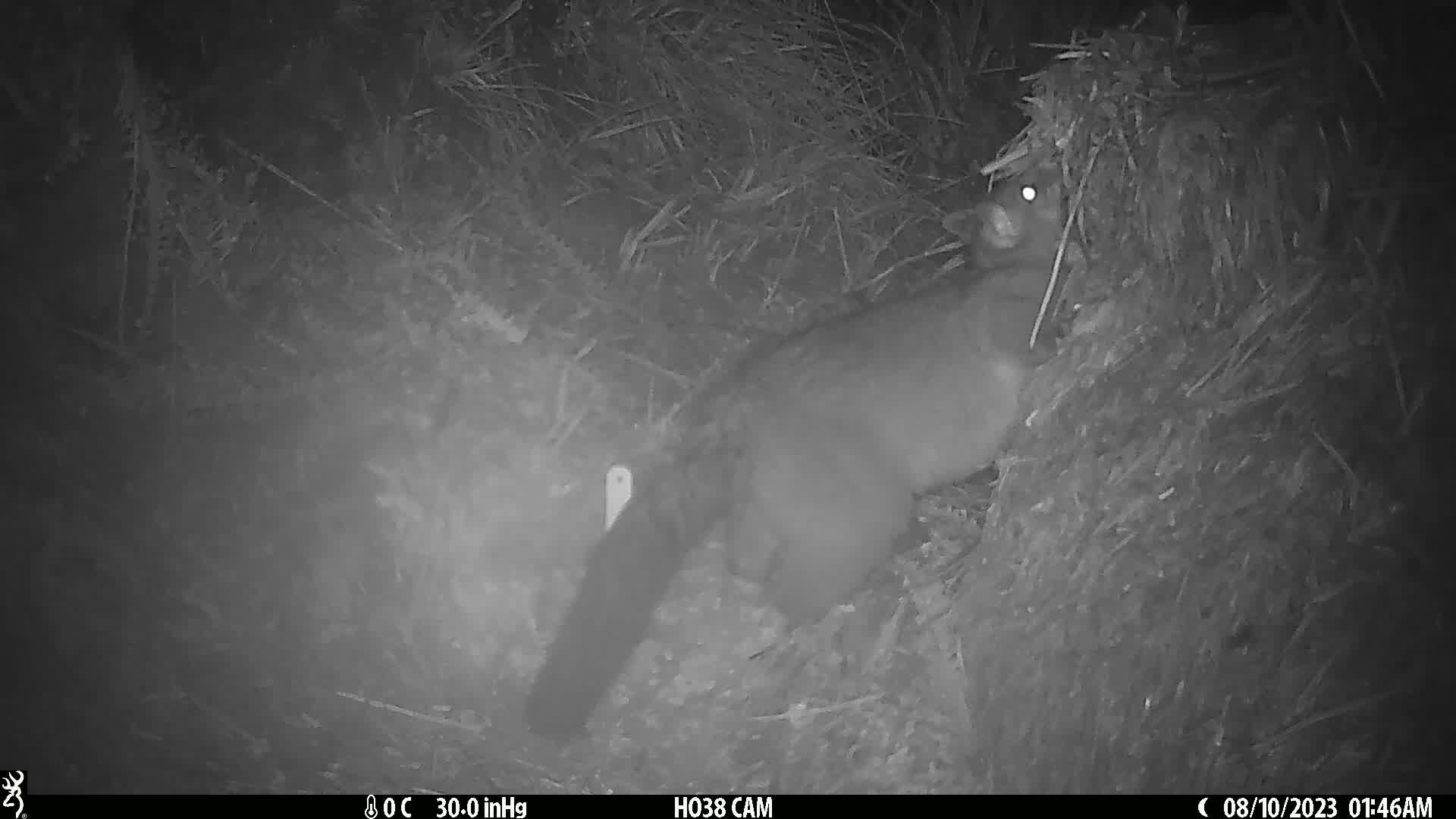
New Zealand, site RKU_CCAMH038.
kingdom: Animalia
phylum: Chordata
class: Mammalia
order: Diprotodontia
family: Phalangeridae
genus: Trichosurus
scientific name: Trichosurus vulpecula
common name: common brushtail possum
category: possum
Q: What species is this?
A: Possum (common brushtail possum) (Trichosurus vulpecula).